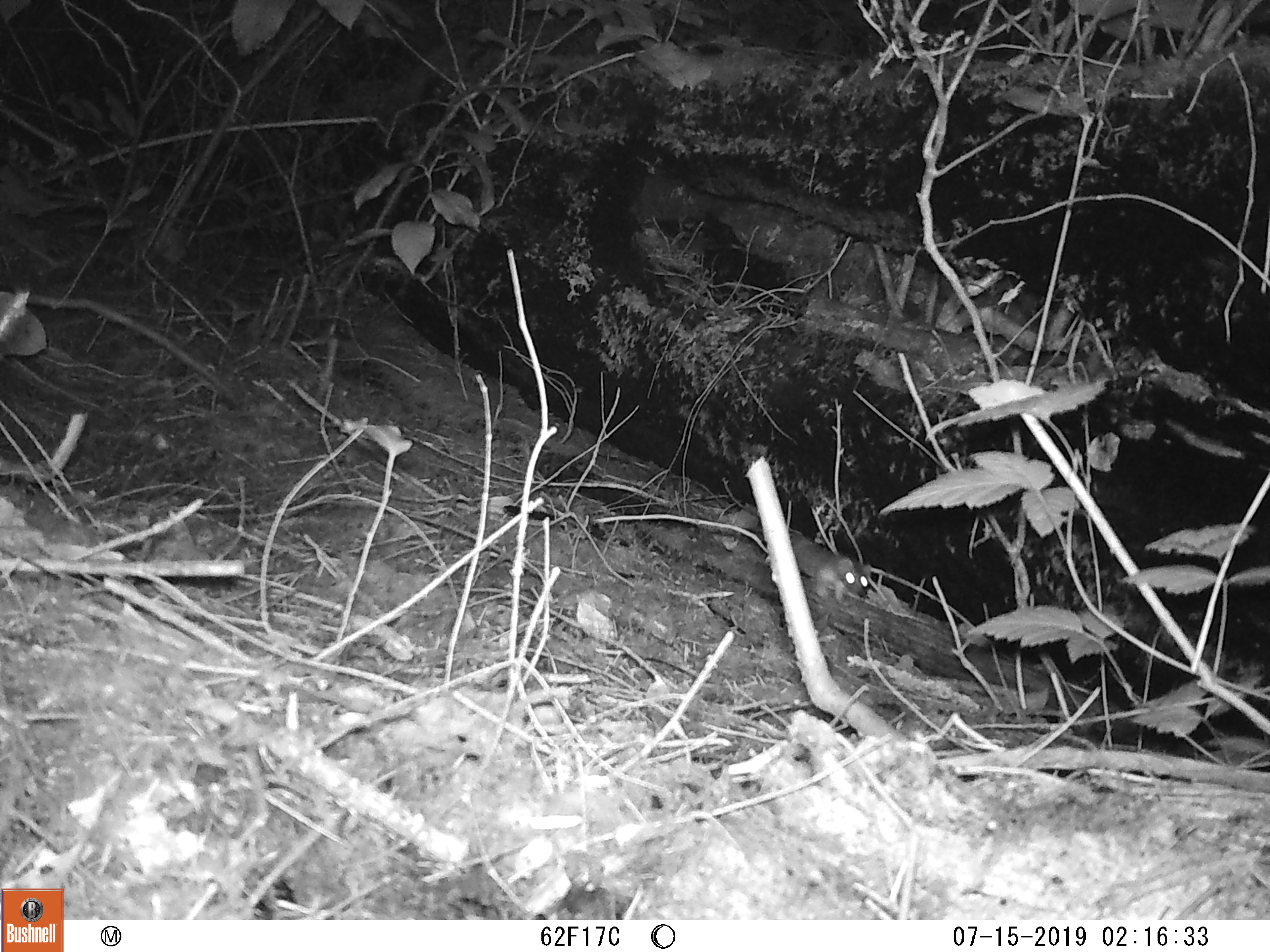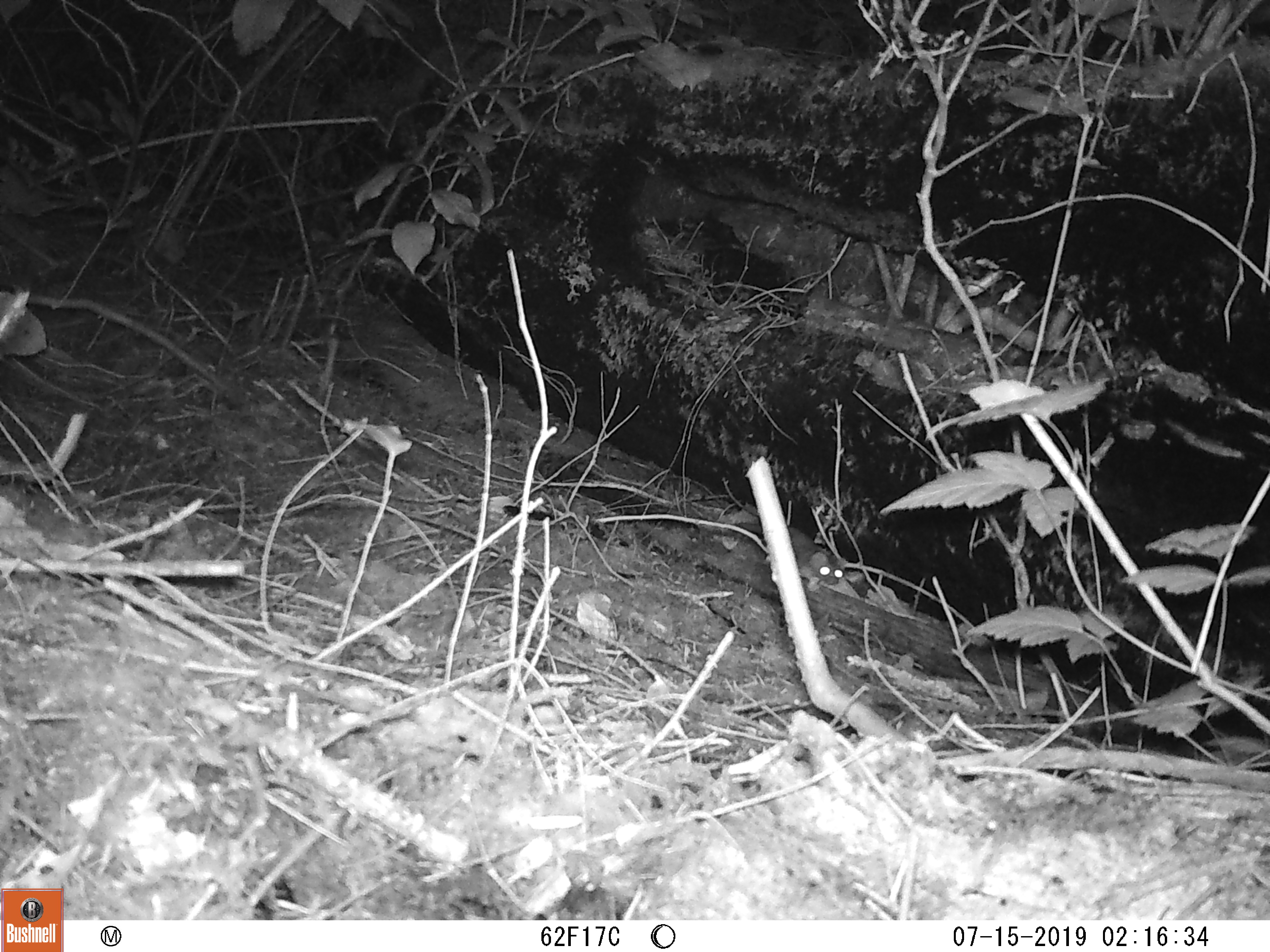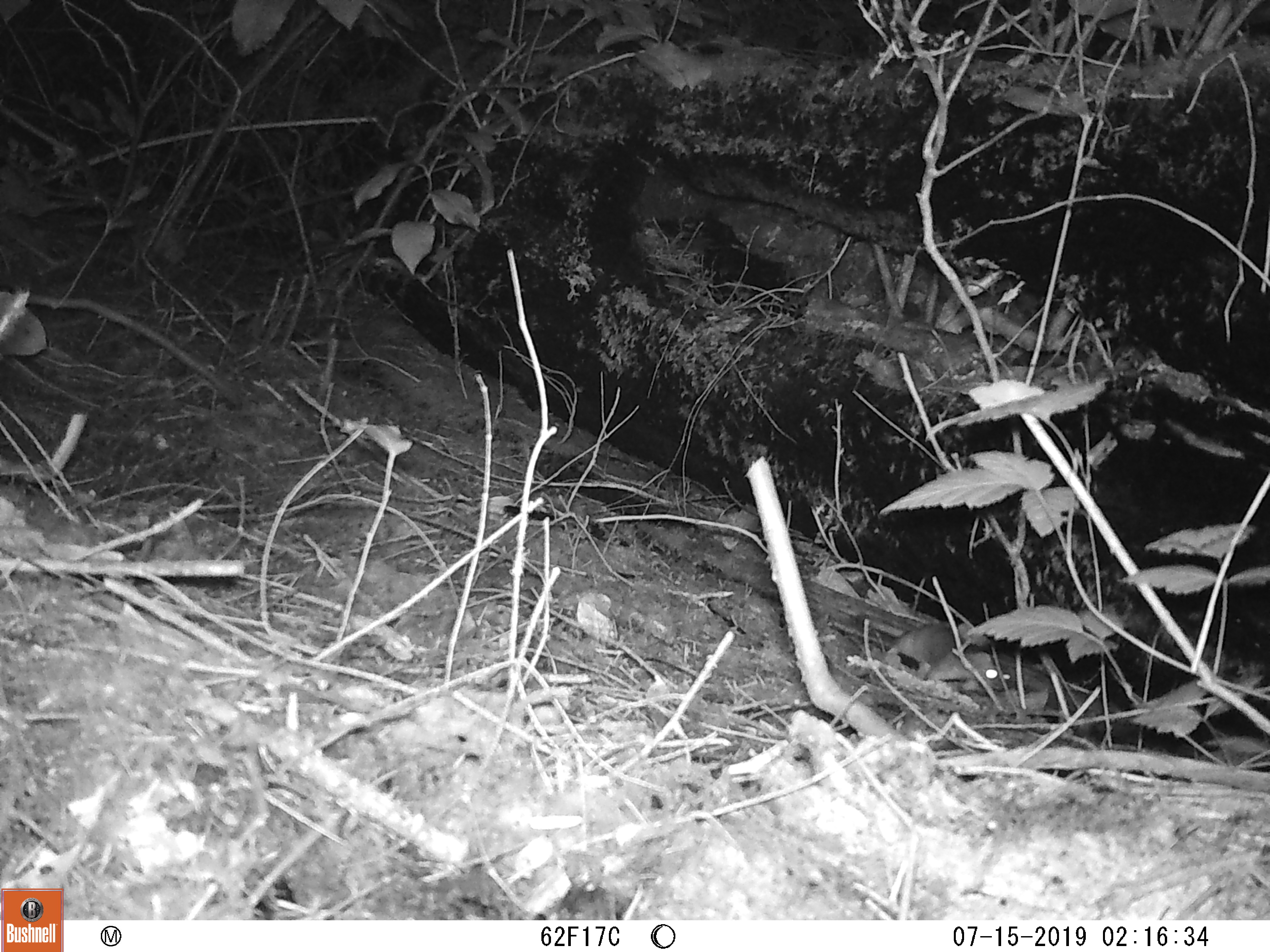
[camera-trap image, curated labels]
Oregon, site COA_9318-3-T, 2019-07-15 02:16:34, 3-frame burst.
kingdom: Animalia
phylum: Chordata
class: Mammalia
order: Carnivora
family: Mustelidae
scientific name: Mustelidae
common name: weasel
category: weasel family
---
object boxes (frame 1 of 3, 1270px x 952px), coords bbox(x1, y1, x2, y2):
weasel family: bbox(786, 527, 874, 611)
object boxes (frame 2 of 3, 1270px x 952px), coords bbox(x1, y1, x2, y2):
weasel family: bbox(719, 518, 848, 593)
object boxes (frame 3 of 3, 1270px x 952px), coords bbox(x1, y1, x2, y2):
weasel family: bbox(851, 607, 1011, 695)